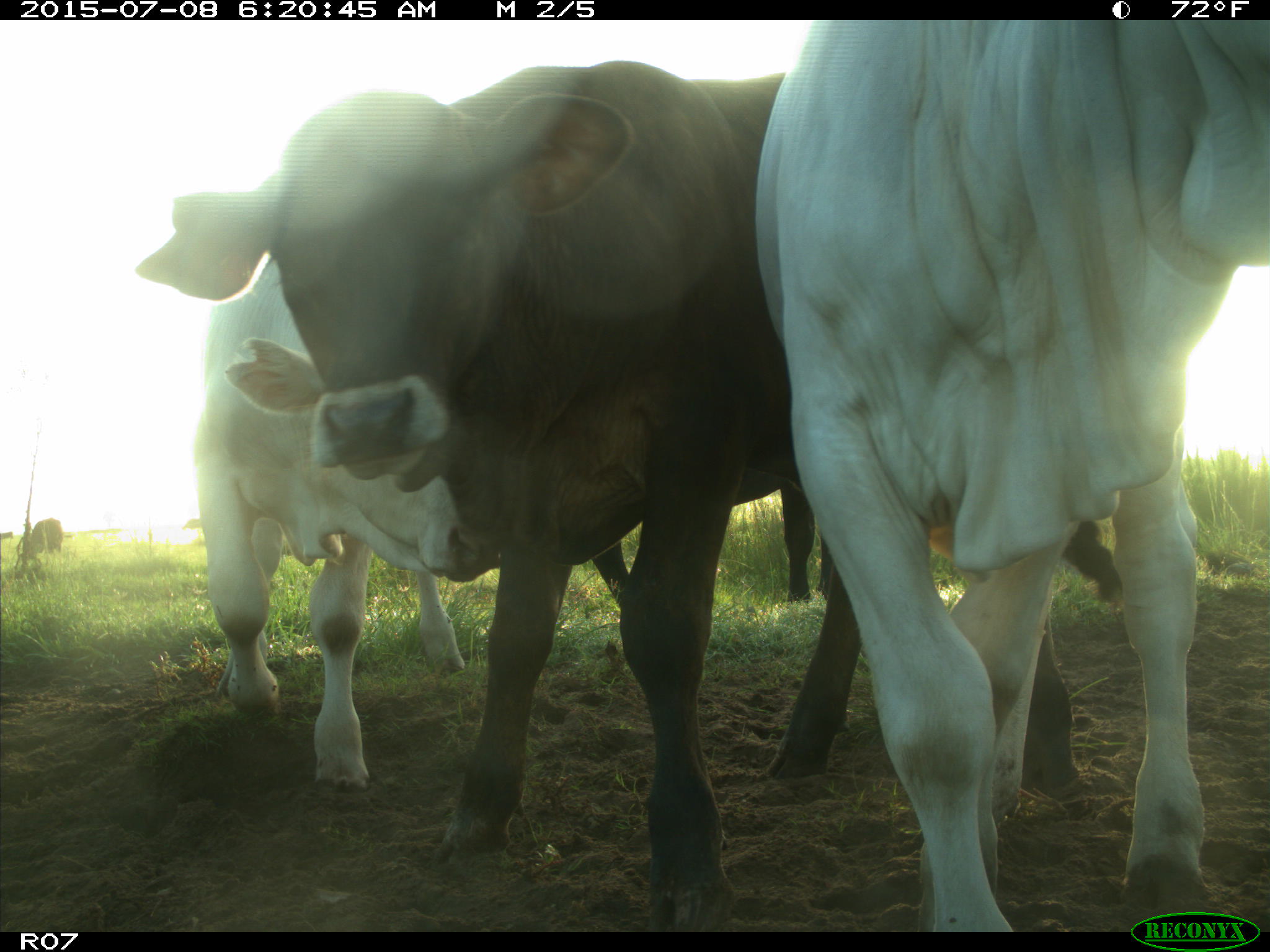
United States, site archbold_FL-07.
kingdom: Animalia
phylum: Chordata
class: Mammalia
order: Artiodactyla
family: Bovidae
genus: Bos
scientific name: Bos taurus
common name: domestic cow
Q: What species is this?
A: Bos taurus (domestic cow).